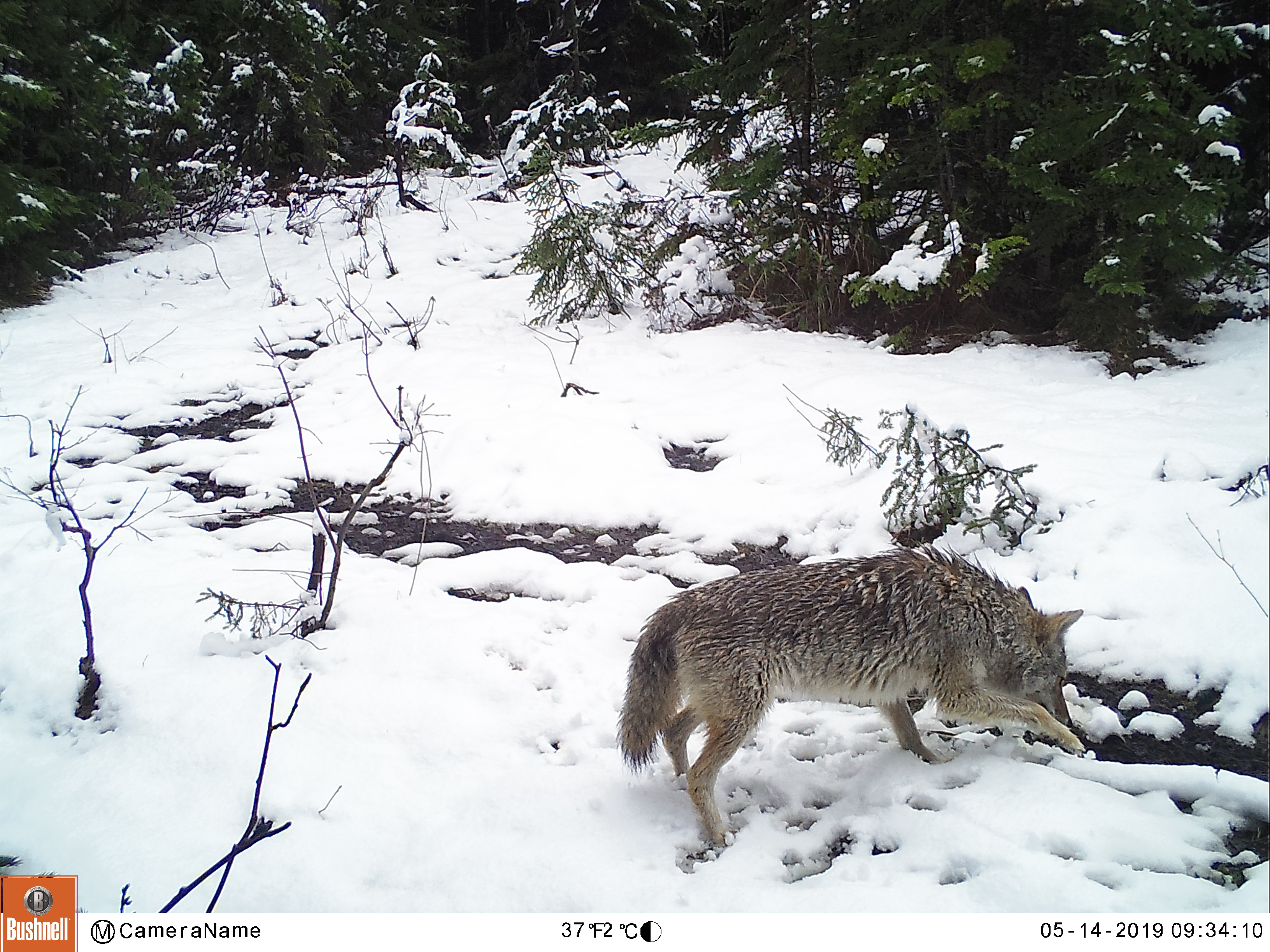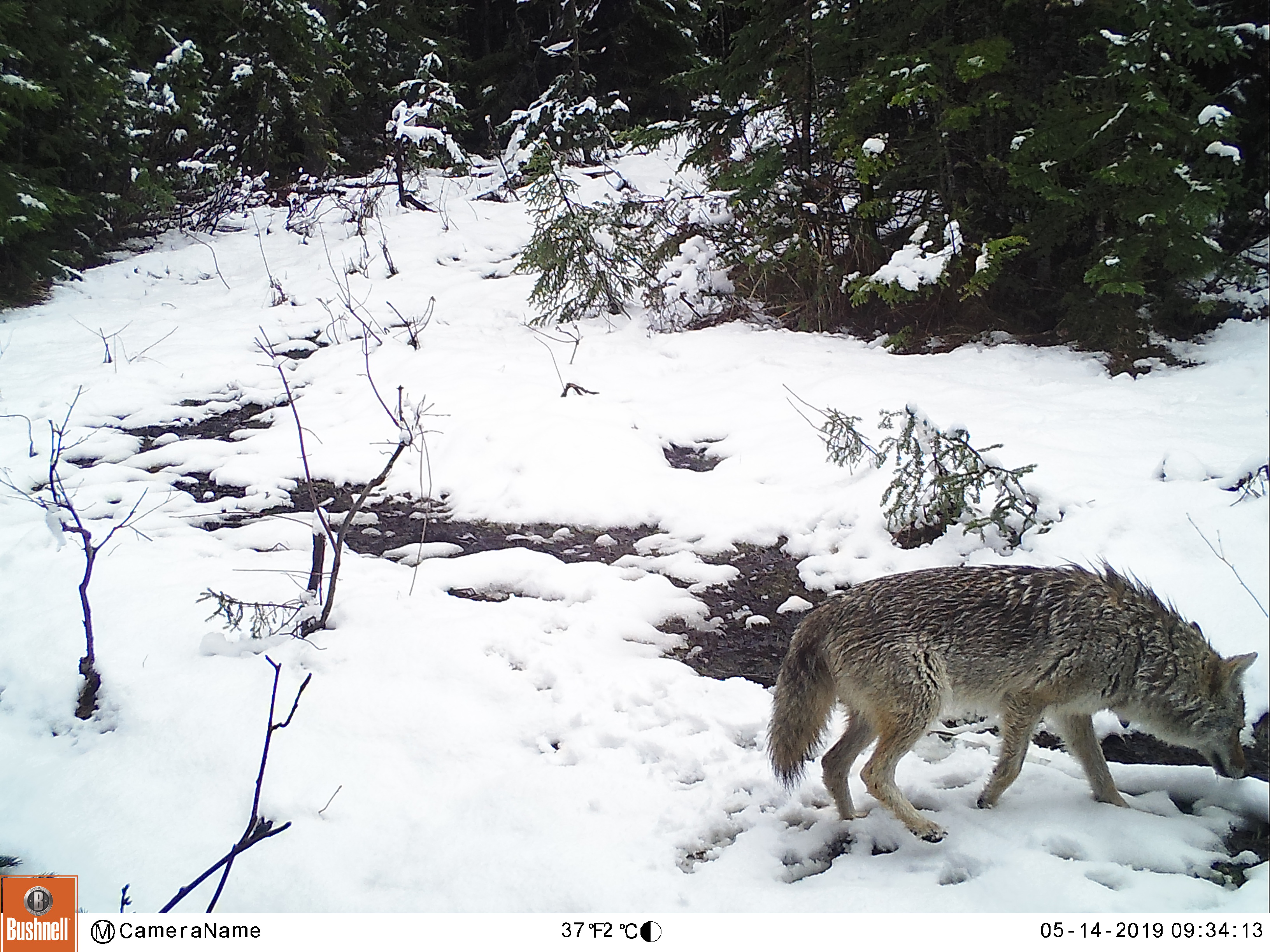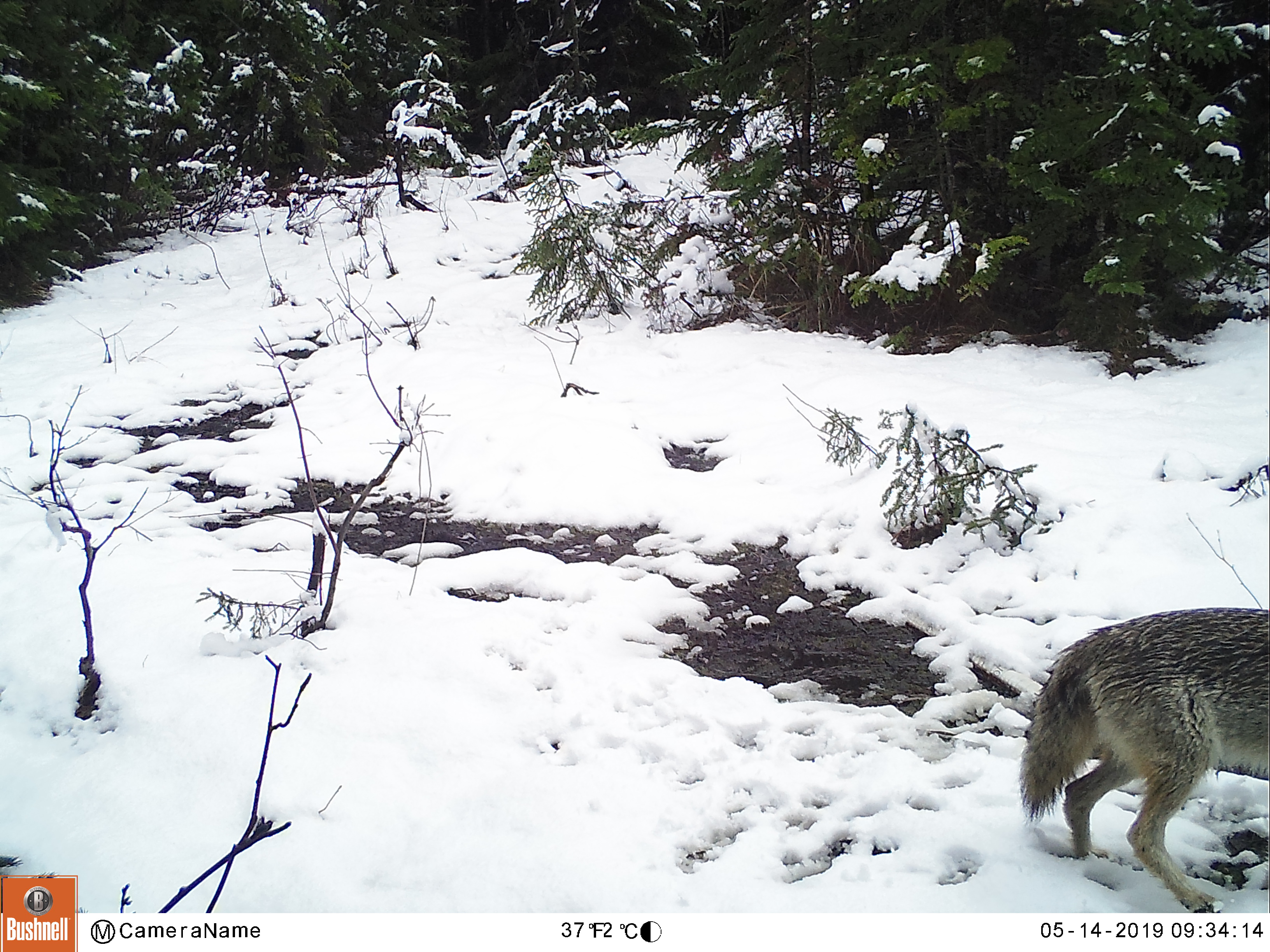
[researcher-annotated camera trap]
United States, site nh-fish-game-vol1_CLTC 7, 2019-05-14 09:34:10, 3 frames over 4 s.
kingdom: Animalia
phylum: Chordata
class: Mammalia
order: Carnivora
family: Canidae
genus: Canis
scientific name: Canis latrans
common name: coyote